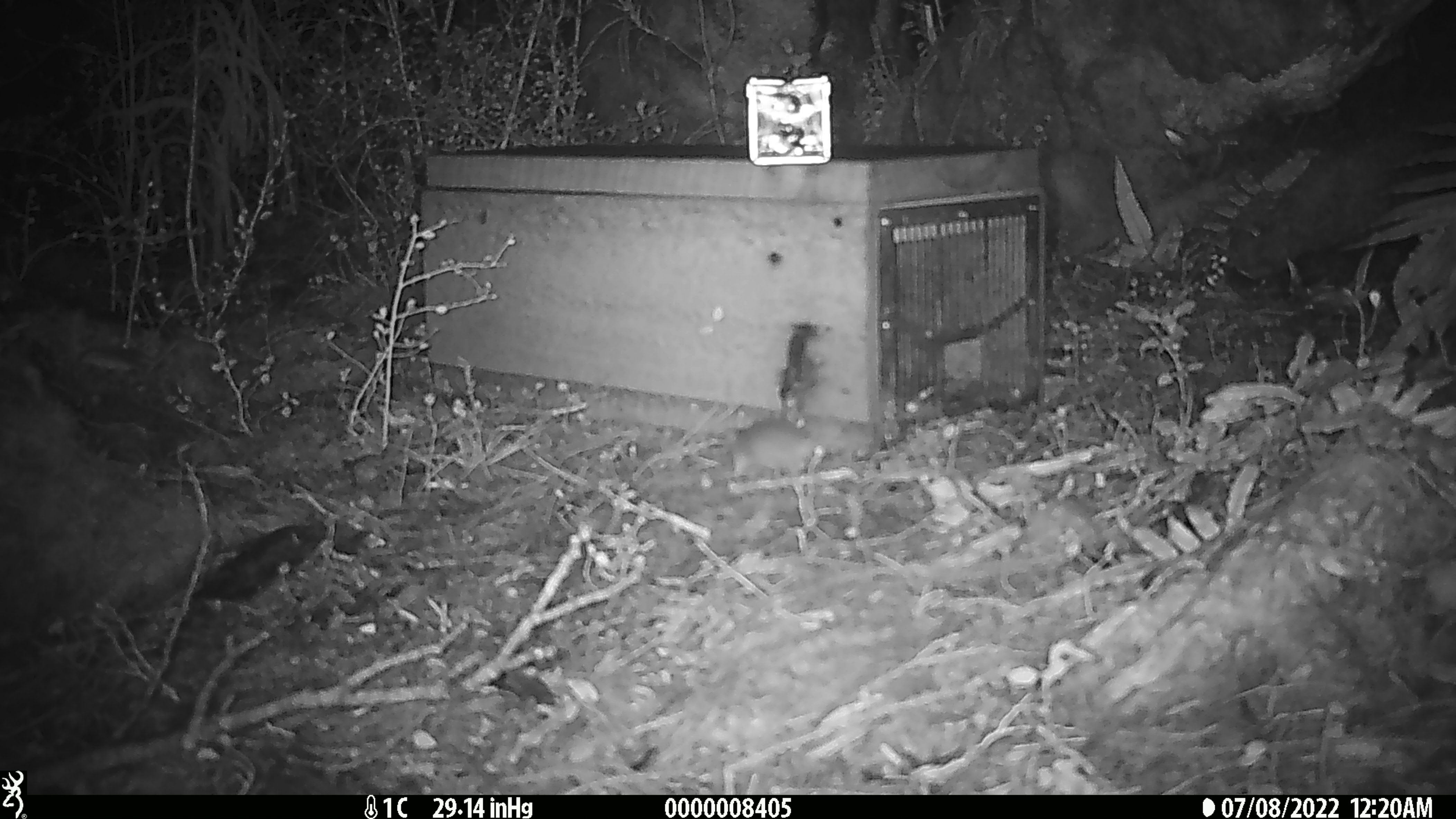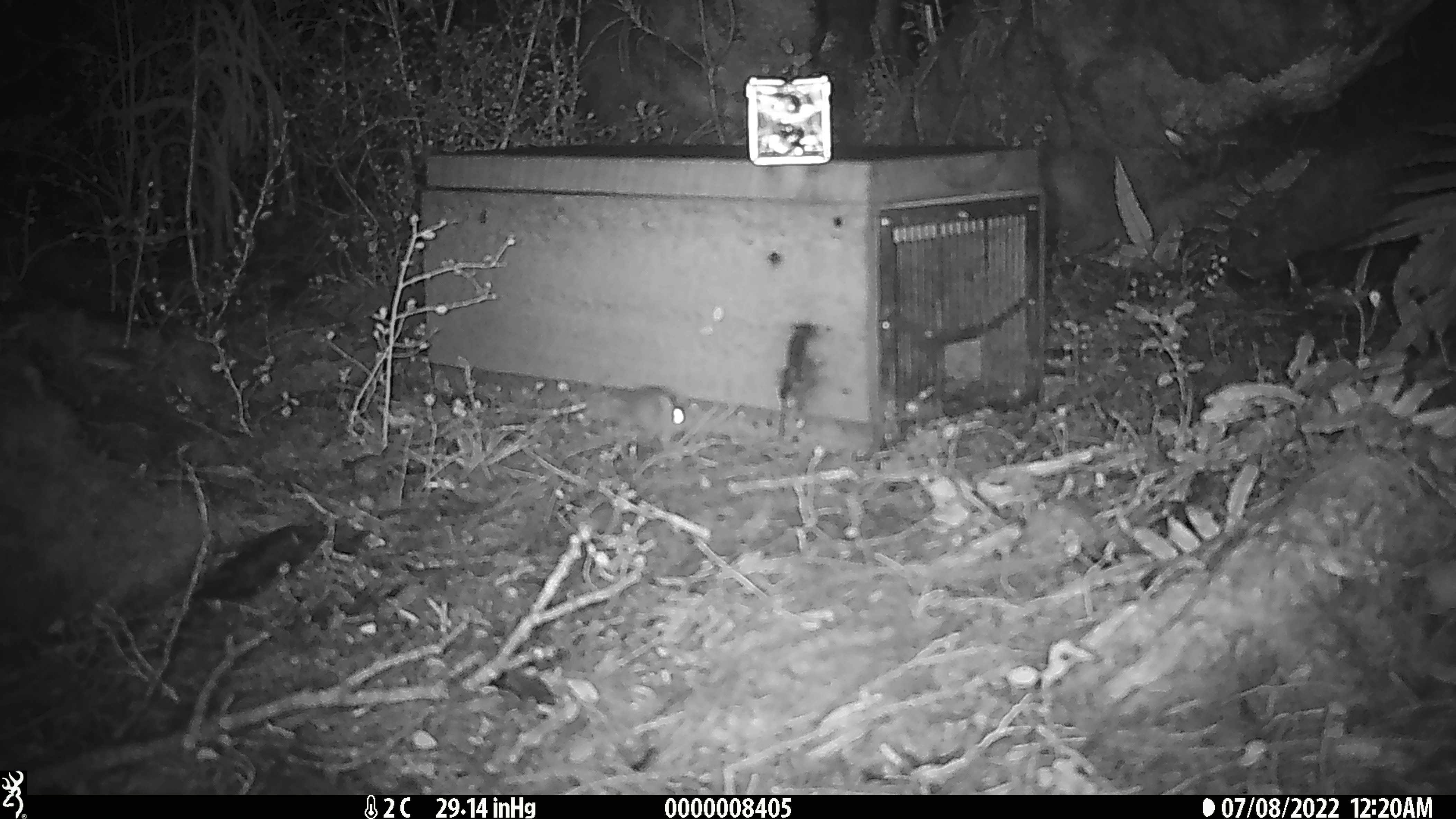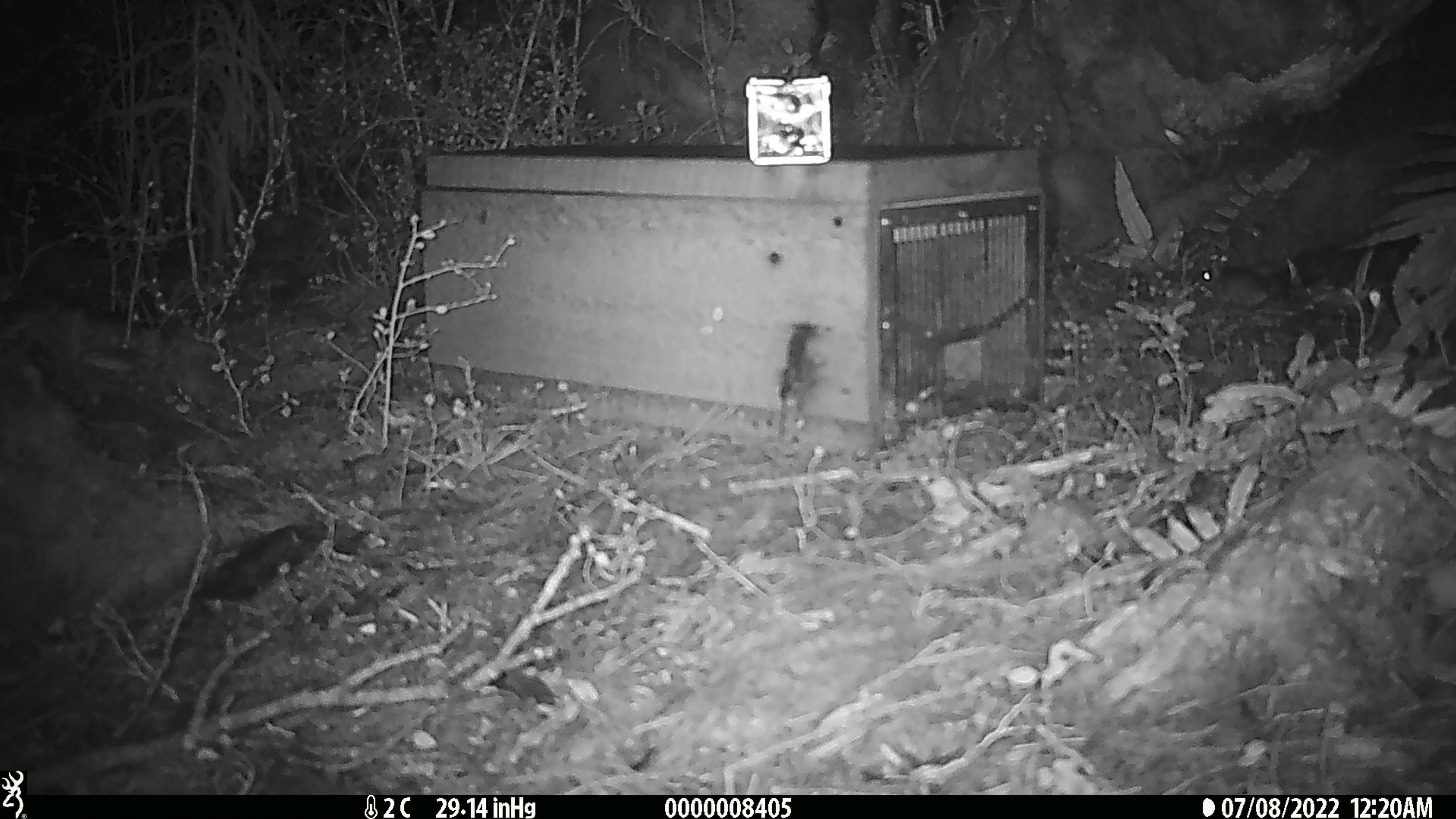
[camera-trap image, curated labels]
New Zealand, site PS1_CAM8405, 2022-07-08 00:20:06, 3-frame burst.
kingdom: Animalia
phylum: Chordata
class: Mammalia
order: Rodentia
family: Muridae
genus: Mus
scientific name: Mus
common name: mouse